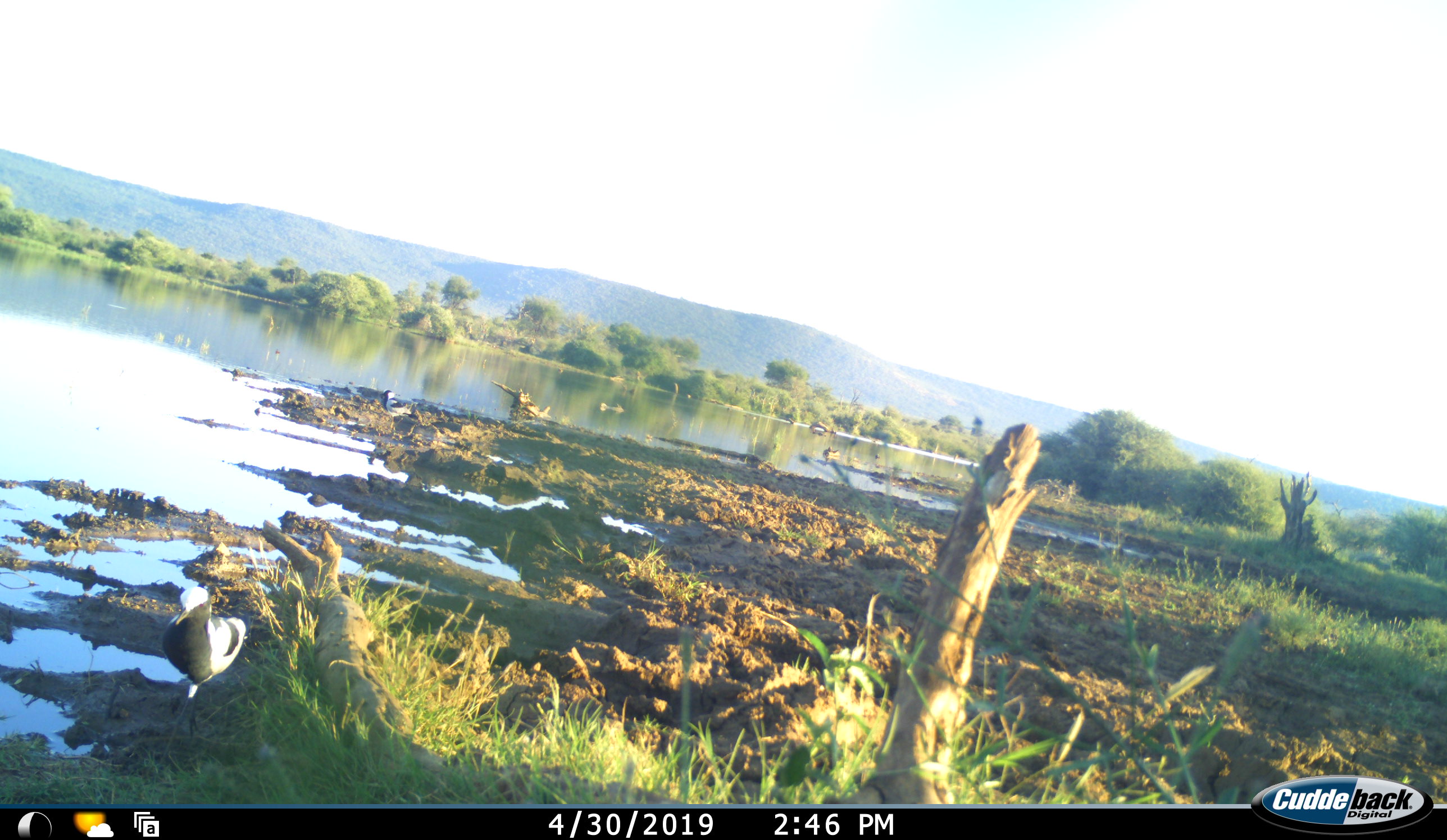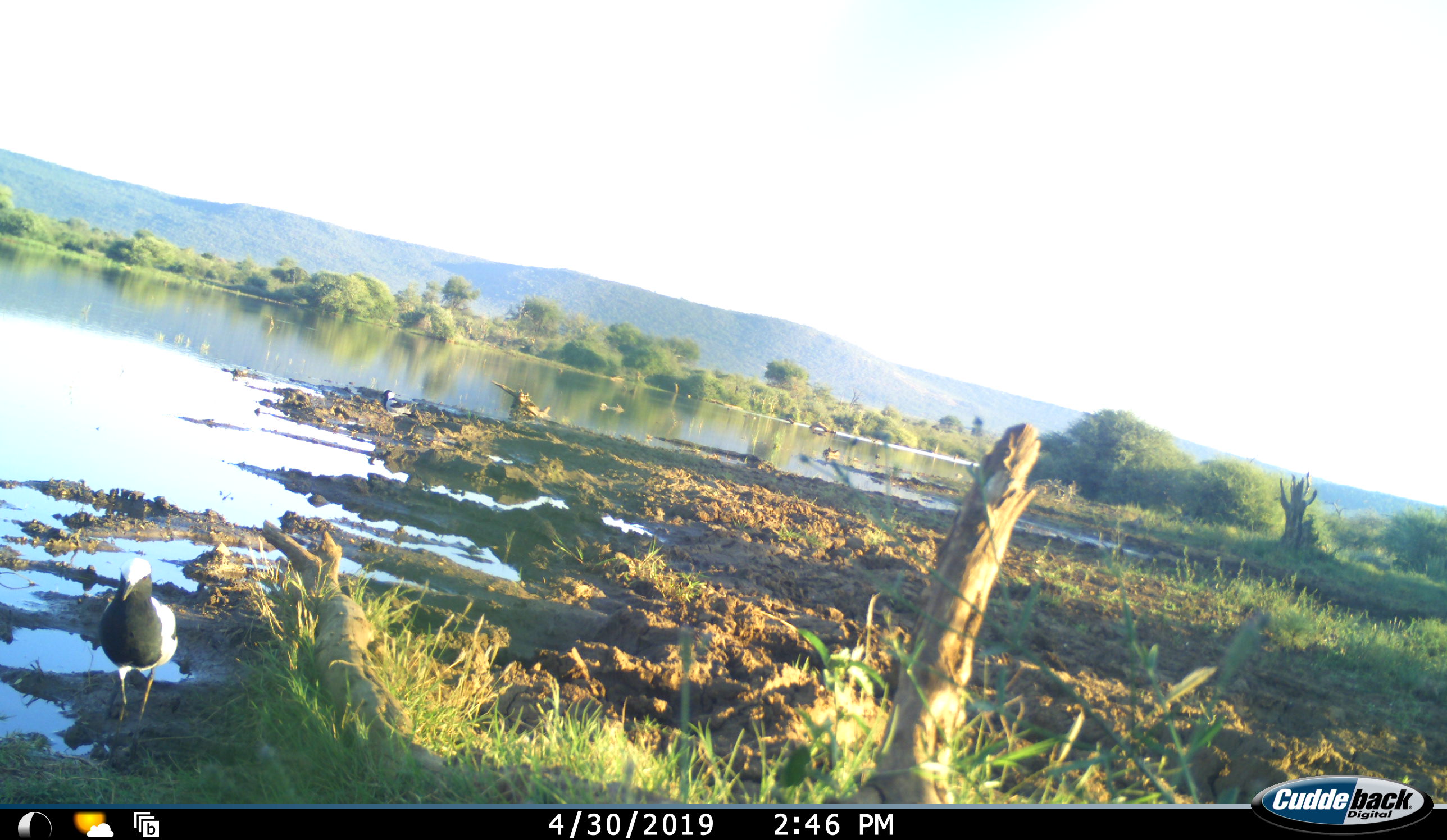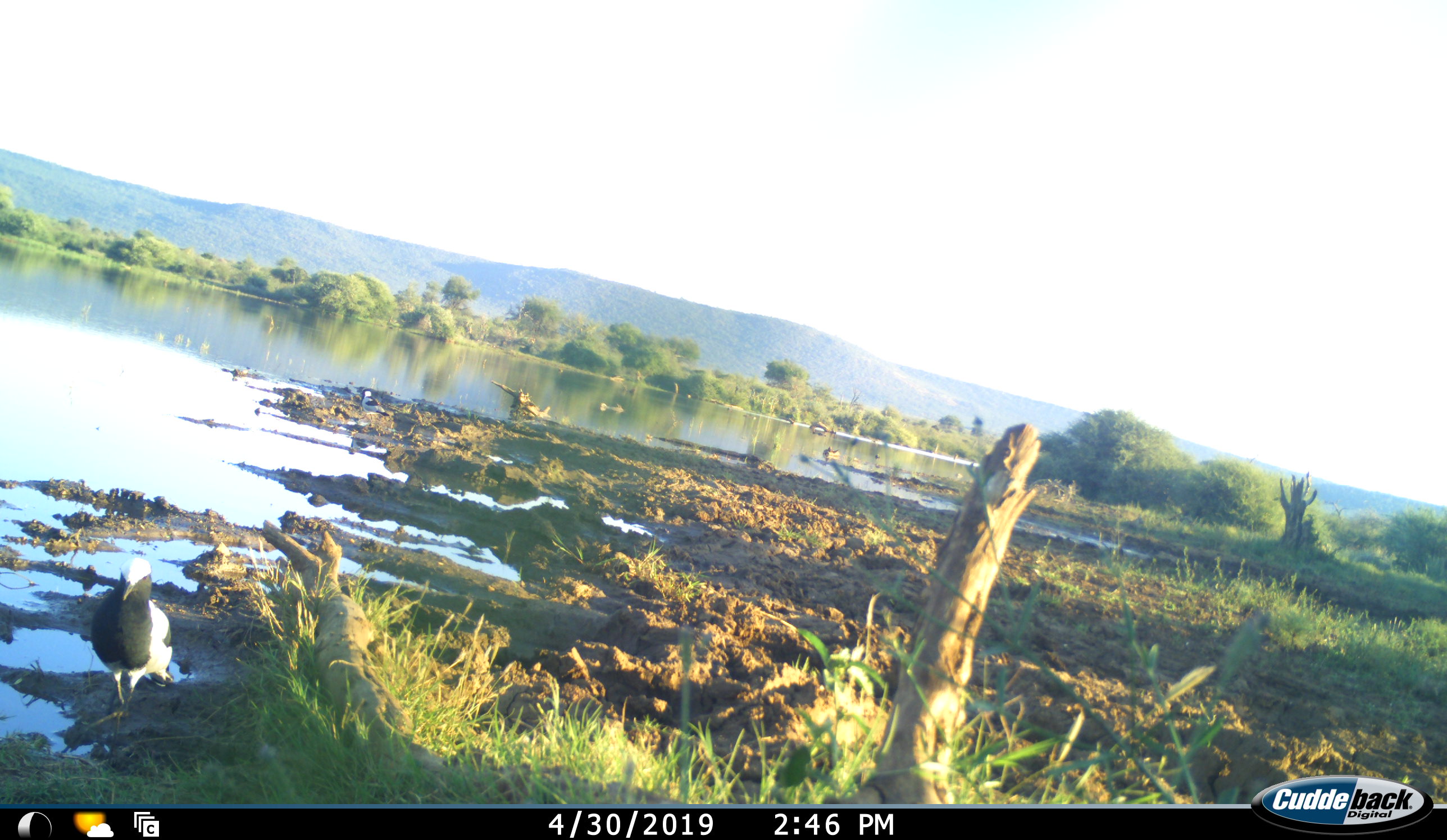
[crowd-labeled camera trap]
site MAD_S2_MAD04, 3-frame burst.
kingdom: Animalia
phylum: Chordata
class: Aves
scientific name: Aves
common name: bird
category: birdother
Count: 1.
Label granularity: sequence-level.